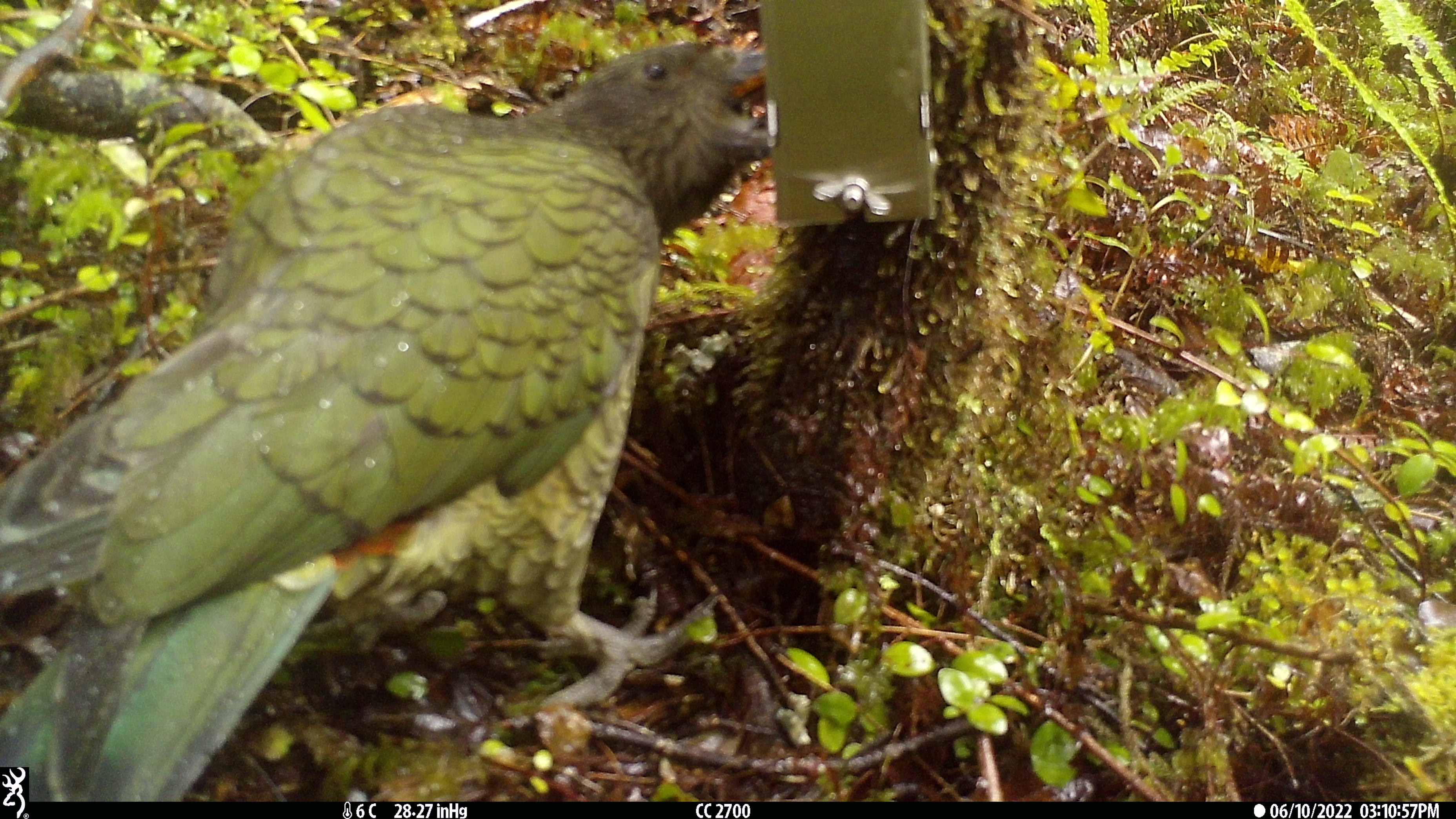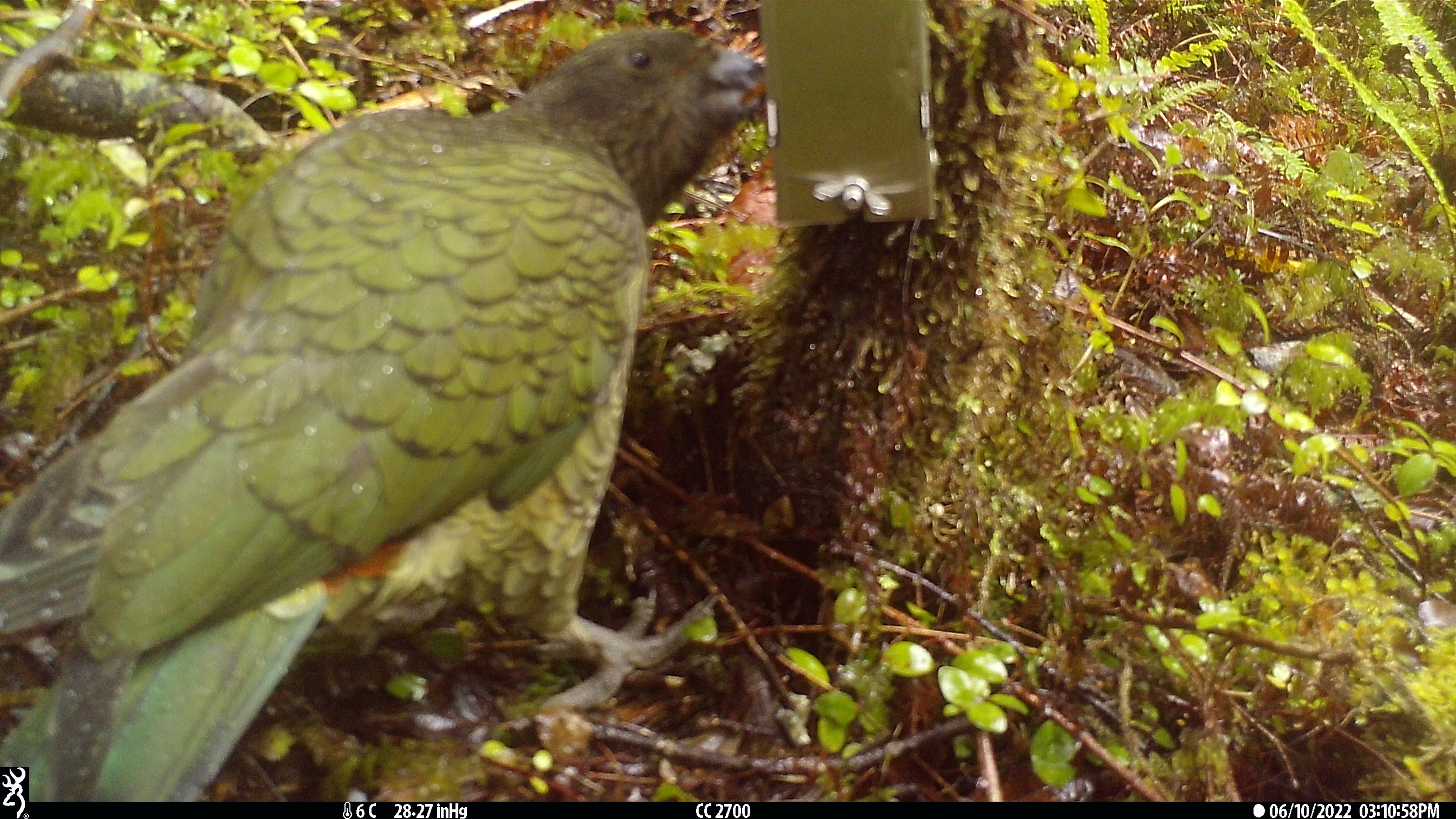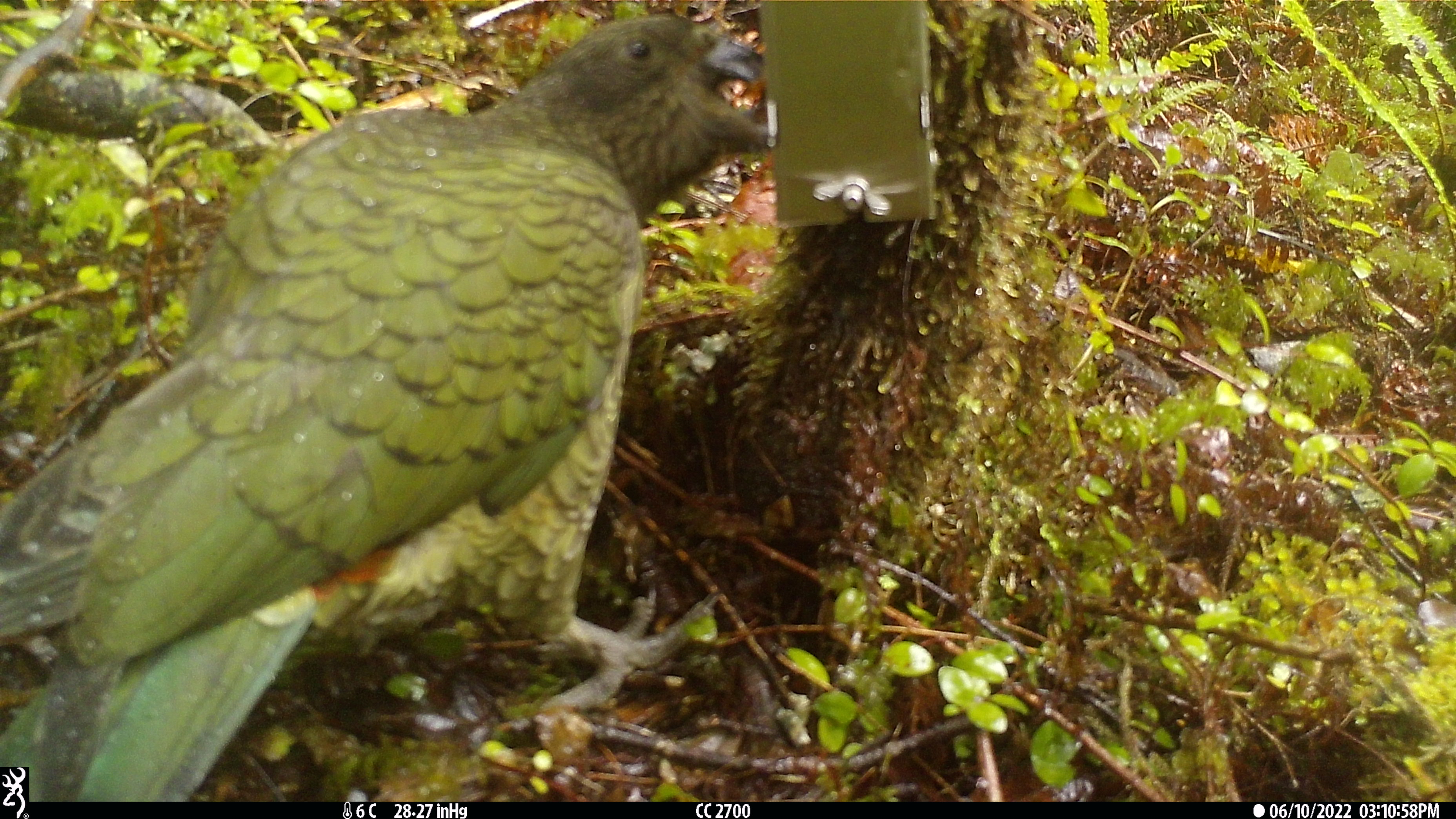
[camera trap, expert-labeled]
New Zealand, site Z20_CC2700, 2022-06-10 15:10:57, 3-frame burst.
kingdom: Animalia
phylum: Chordata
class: Aves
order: Psittaciformes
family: Strigopidae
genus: Nestor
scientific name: Nestor notabilis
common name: kea